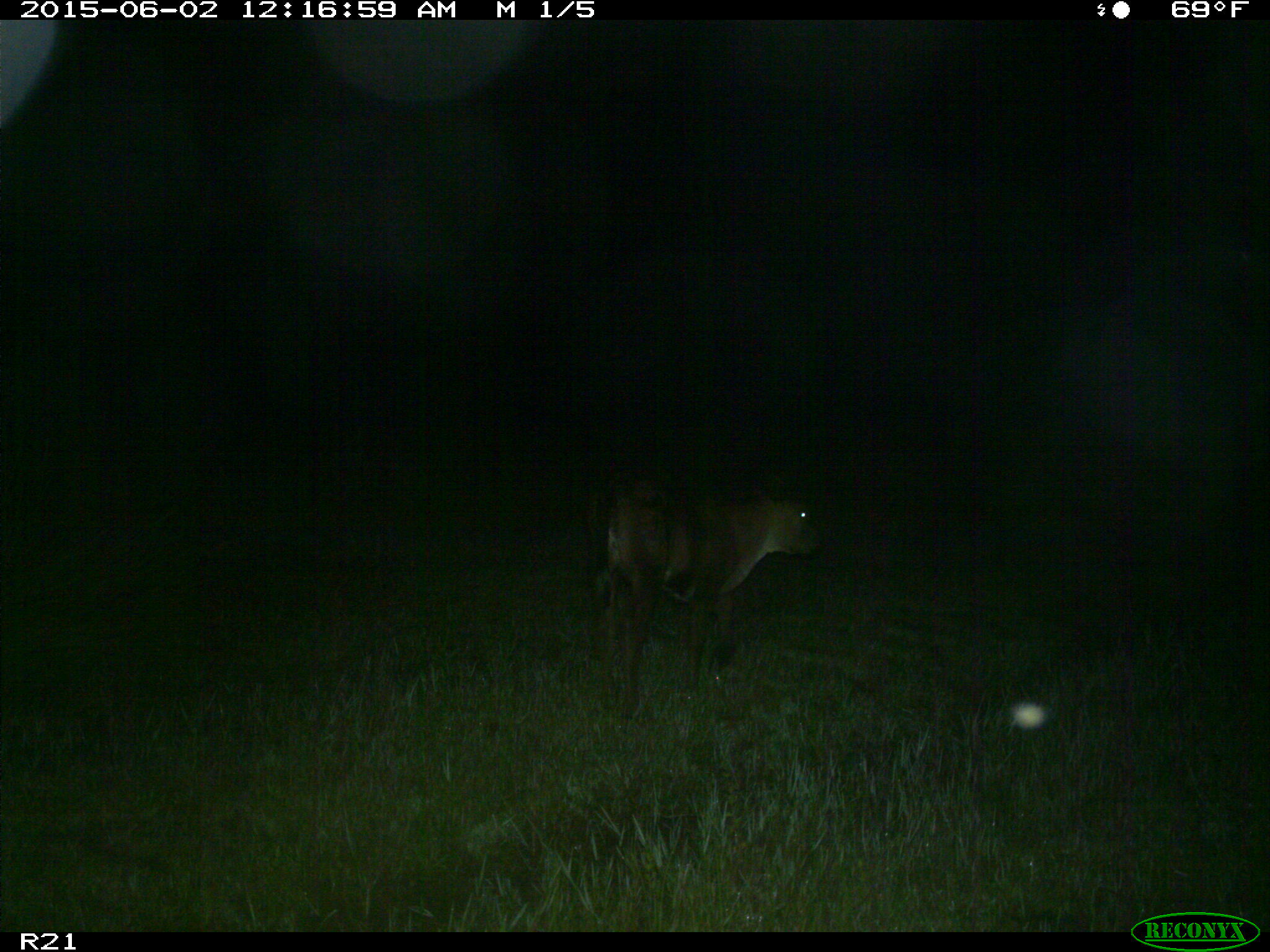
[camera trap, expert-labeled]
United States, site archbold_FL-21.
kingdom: Animalia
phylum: Chordata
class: Mammalia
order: Artiodactyla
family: Bovidae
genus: Bos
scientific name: Bos taurus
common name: domestic cow